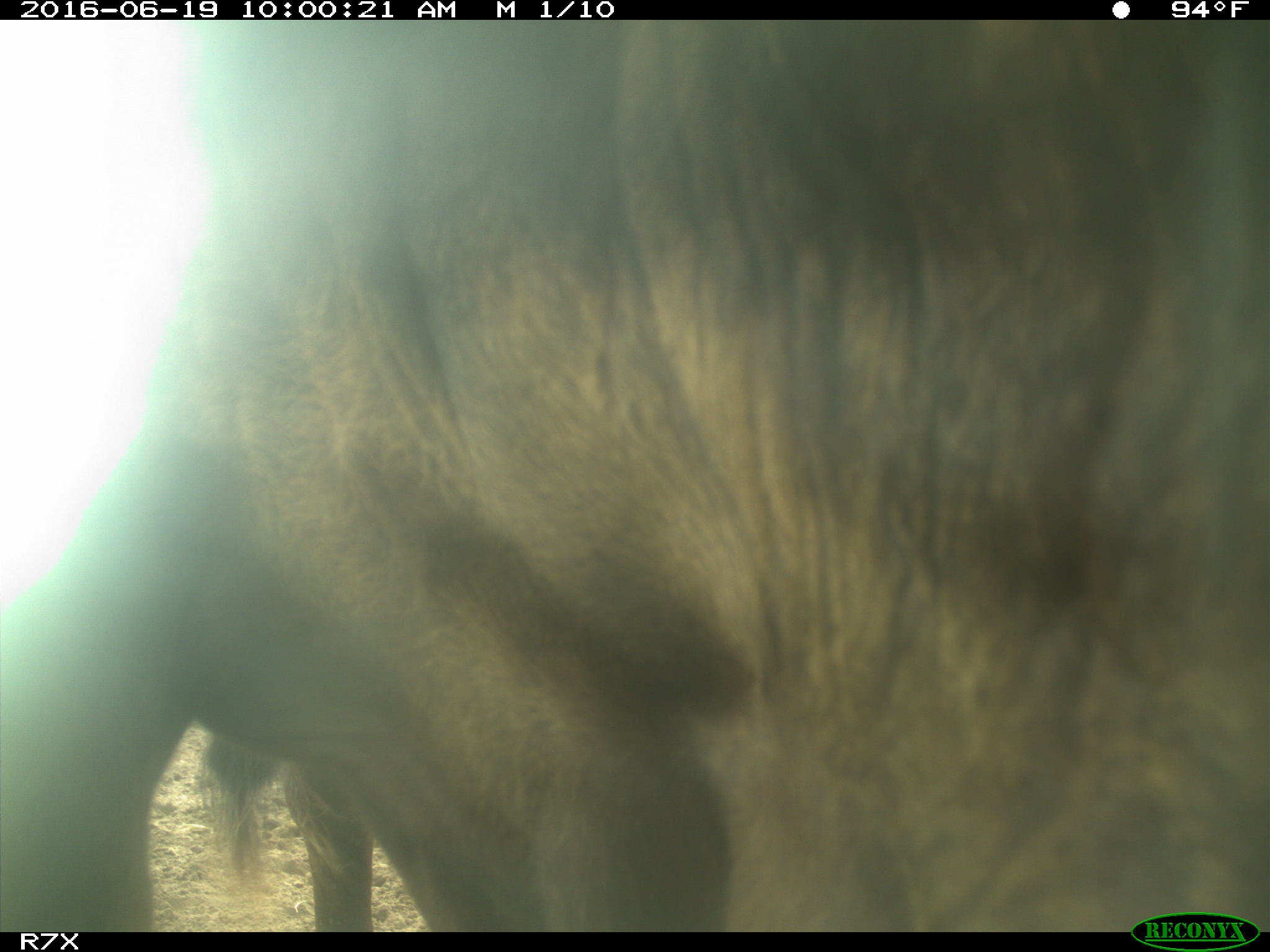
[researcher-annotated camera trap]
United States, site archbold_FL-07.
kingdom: Animalia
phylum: Chordata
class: Mammalia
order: Artiodactyla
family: Bovidae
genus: Bos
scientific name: Bos taurus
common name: domestic cow